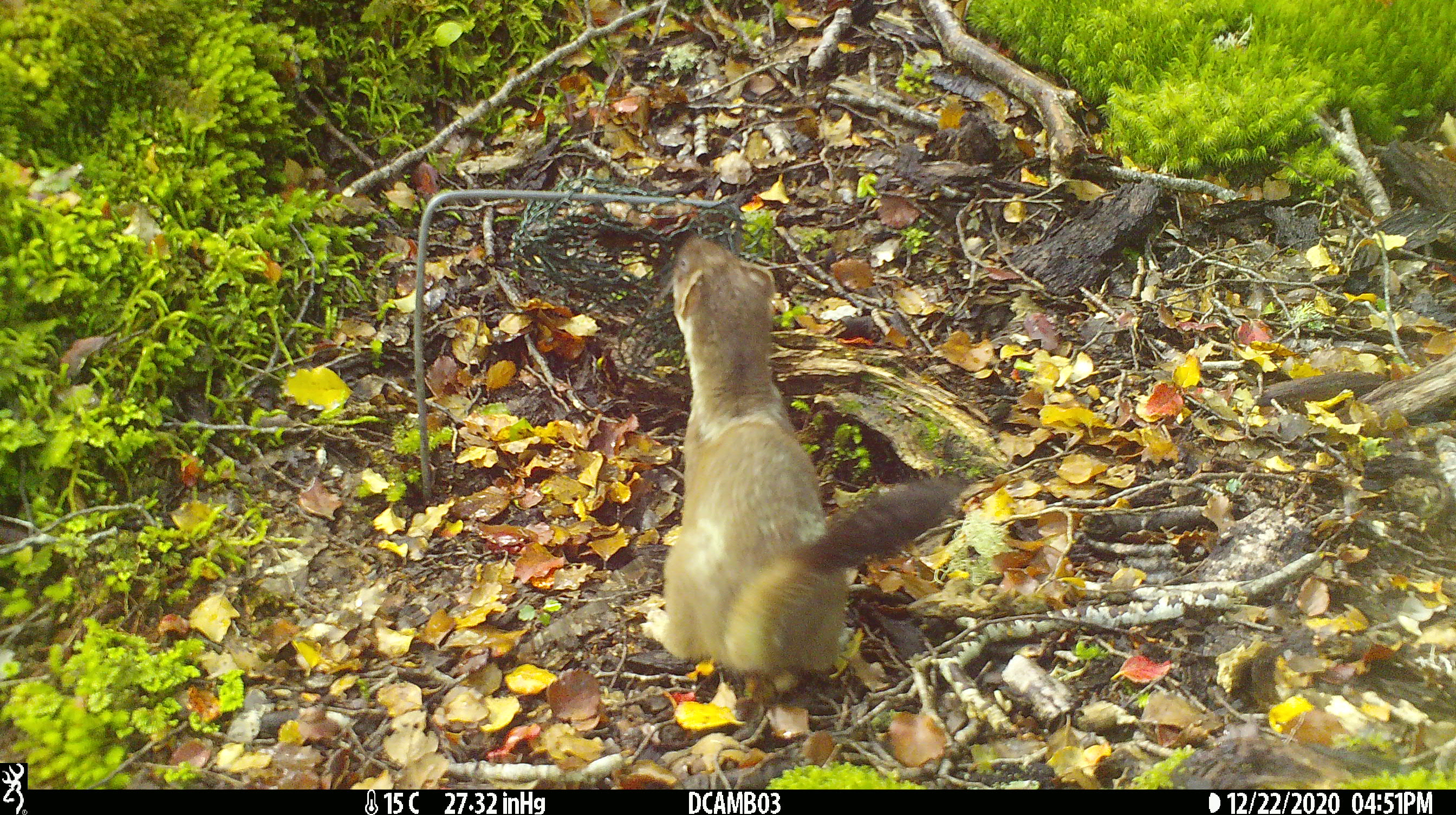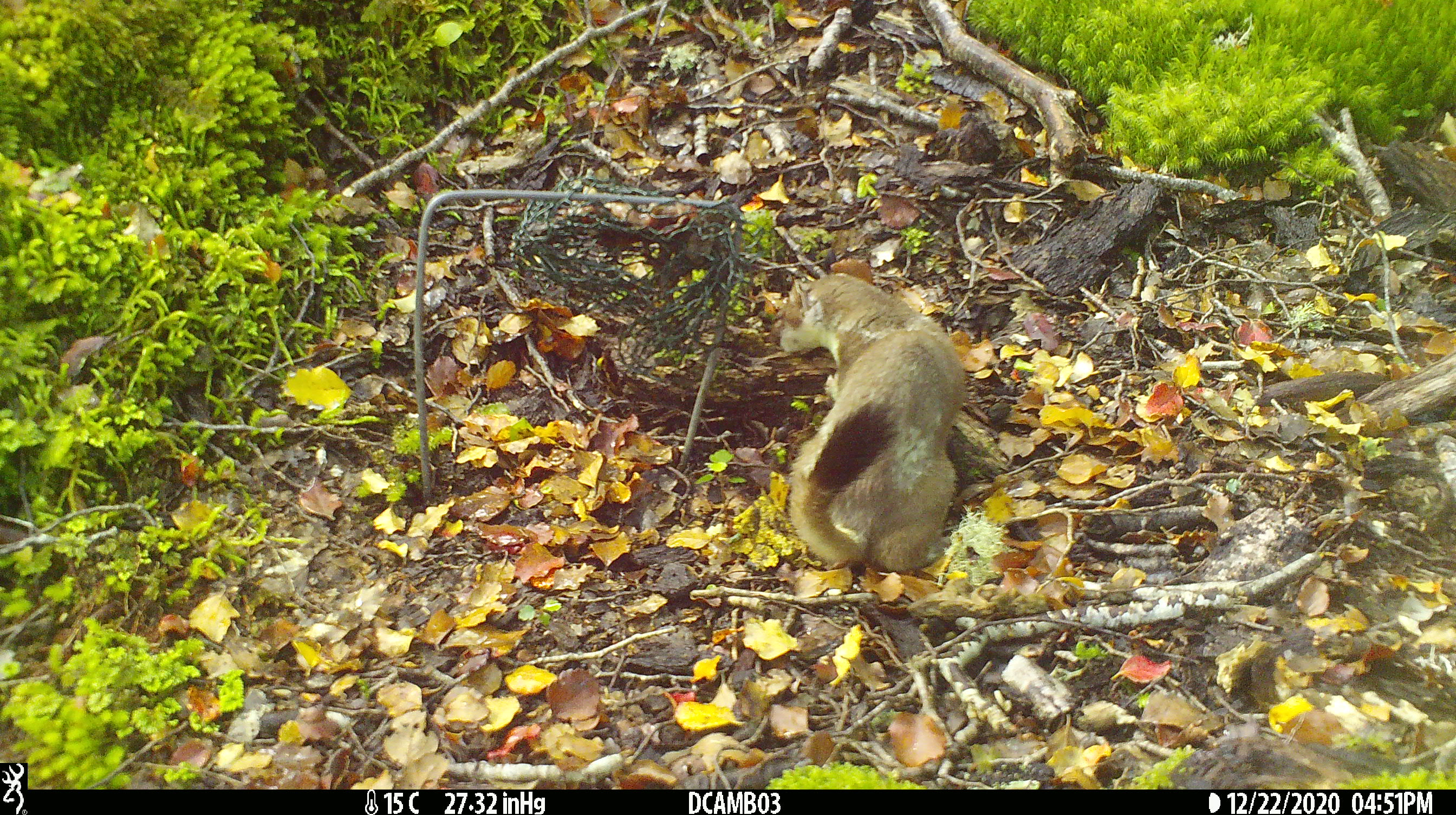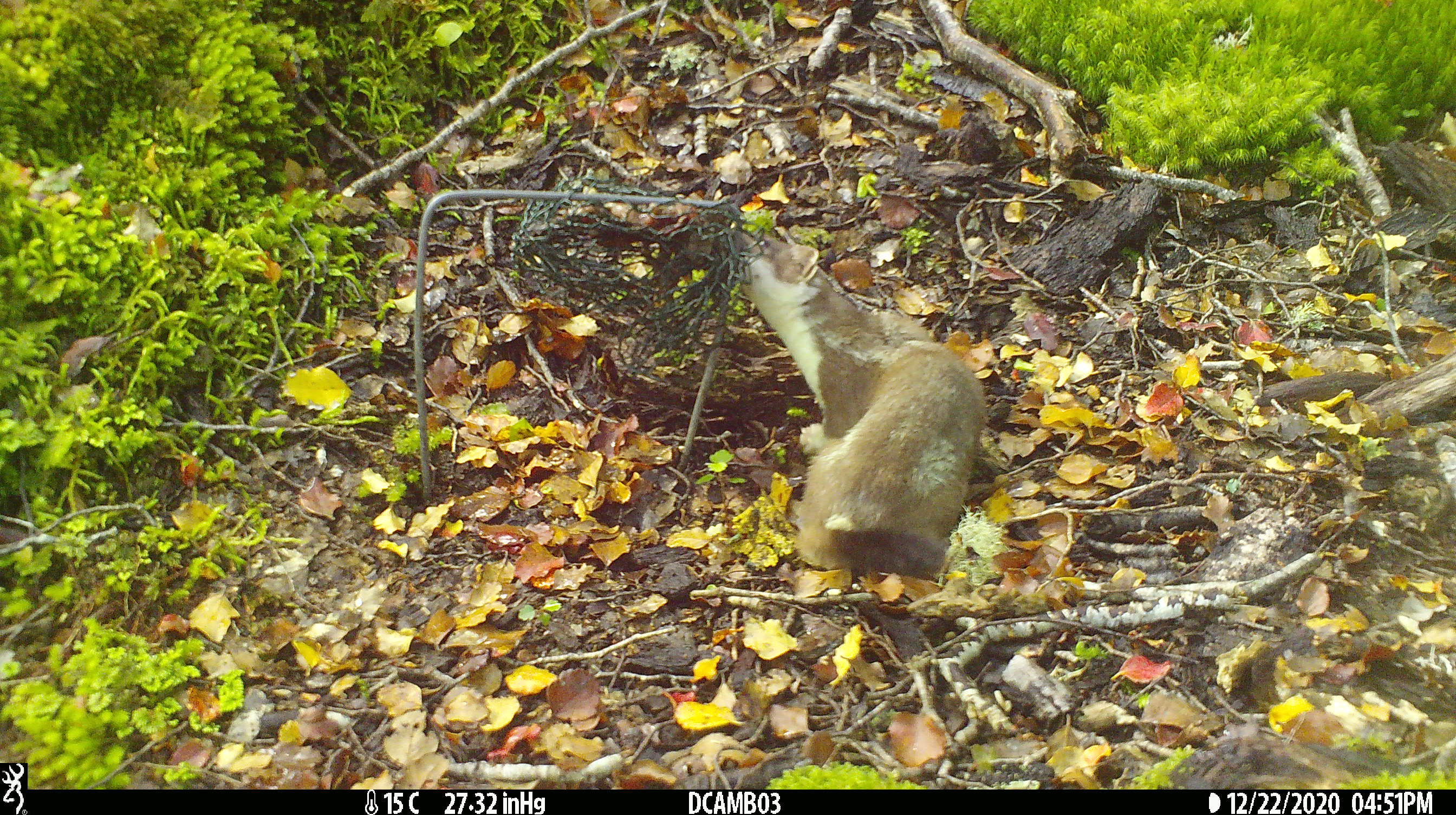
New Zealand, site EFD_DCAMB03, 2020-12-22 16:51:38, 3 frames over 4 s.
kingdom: Animalia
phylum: Chordata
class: Mammalia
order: Carnivora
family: Mustelidae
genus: Mustela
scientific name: Mustela erminea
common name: stoat